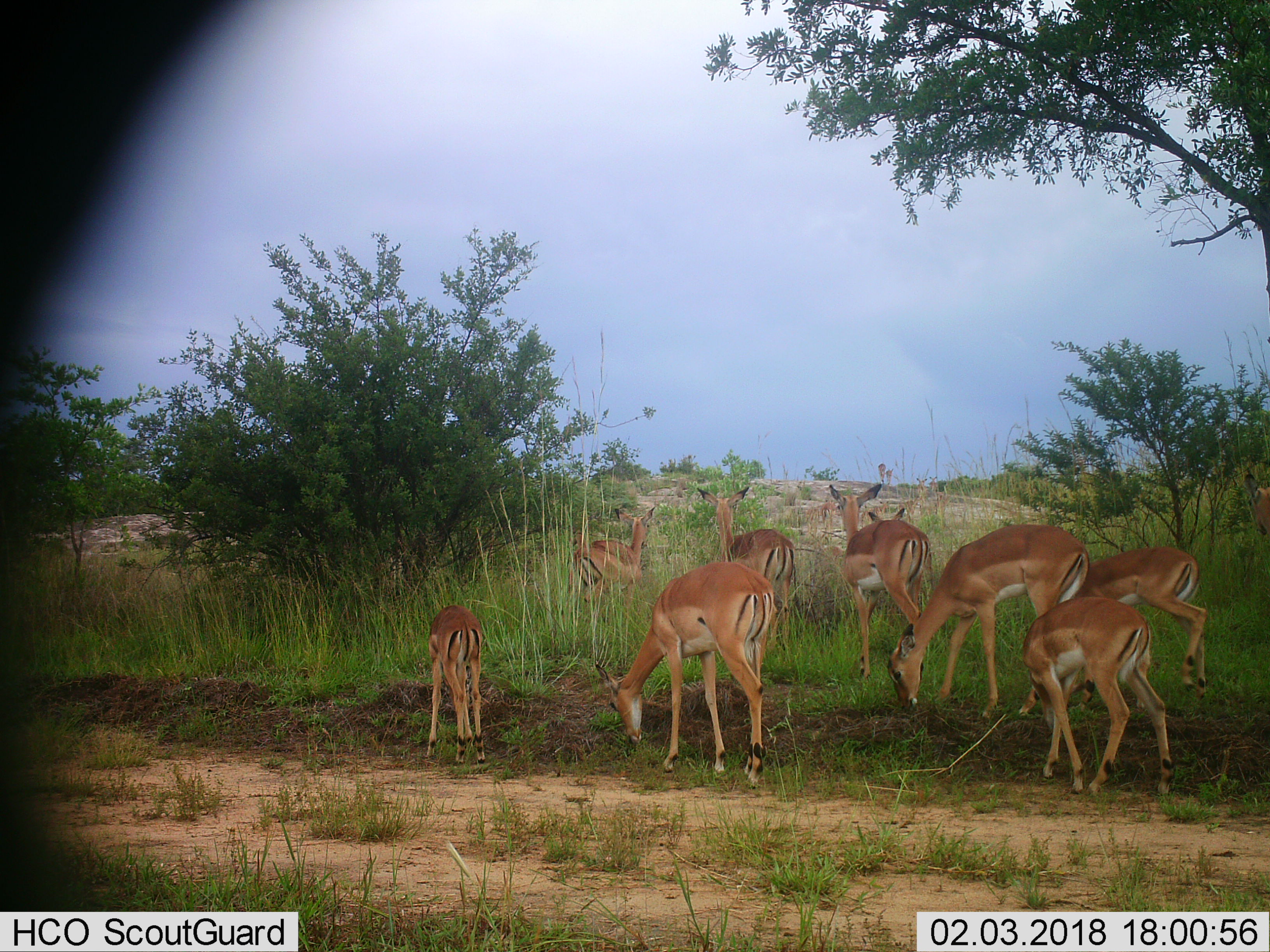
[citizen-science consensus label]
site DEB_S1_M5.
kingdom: Animalia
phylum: Chordata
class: Mammalia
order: Artiodactyla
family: Bovidae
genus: Aepyceros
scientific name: Aepyceros melampus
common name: impala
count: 10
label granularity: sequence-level